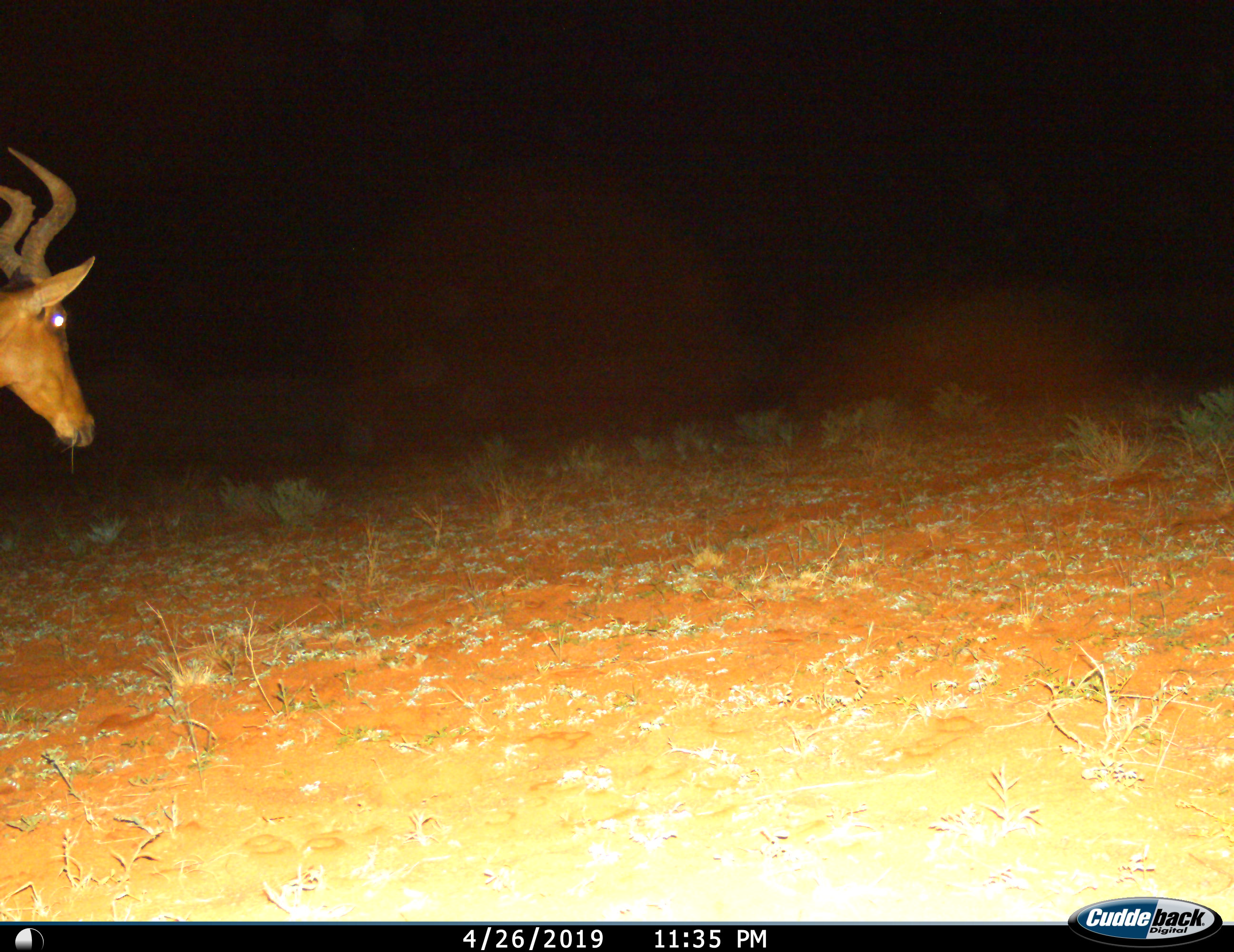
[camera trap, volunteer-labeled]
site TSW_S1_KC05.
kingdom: Animalia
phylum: Chordata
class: Mammalia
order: Artiodactyla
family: Bovidae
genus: Alcelaphus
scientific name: Alcelaphus buselaphus caama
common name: red hartebeest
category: hartebeestred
Hartebeestred (red hartebeest) (Alcelaphus buselaphus caama), count 1. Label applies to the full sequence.